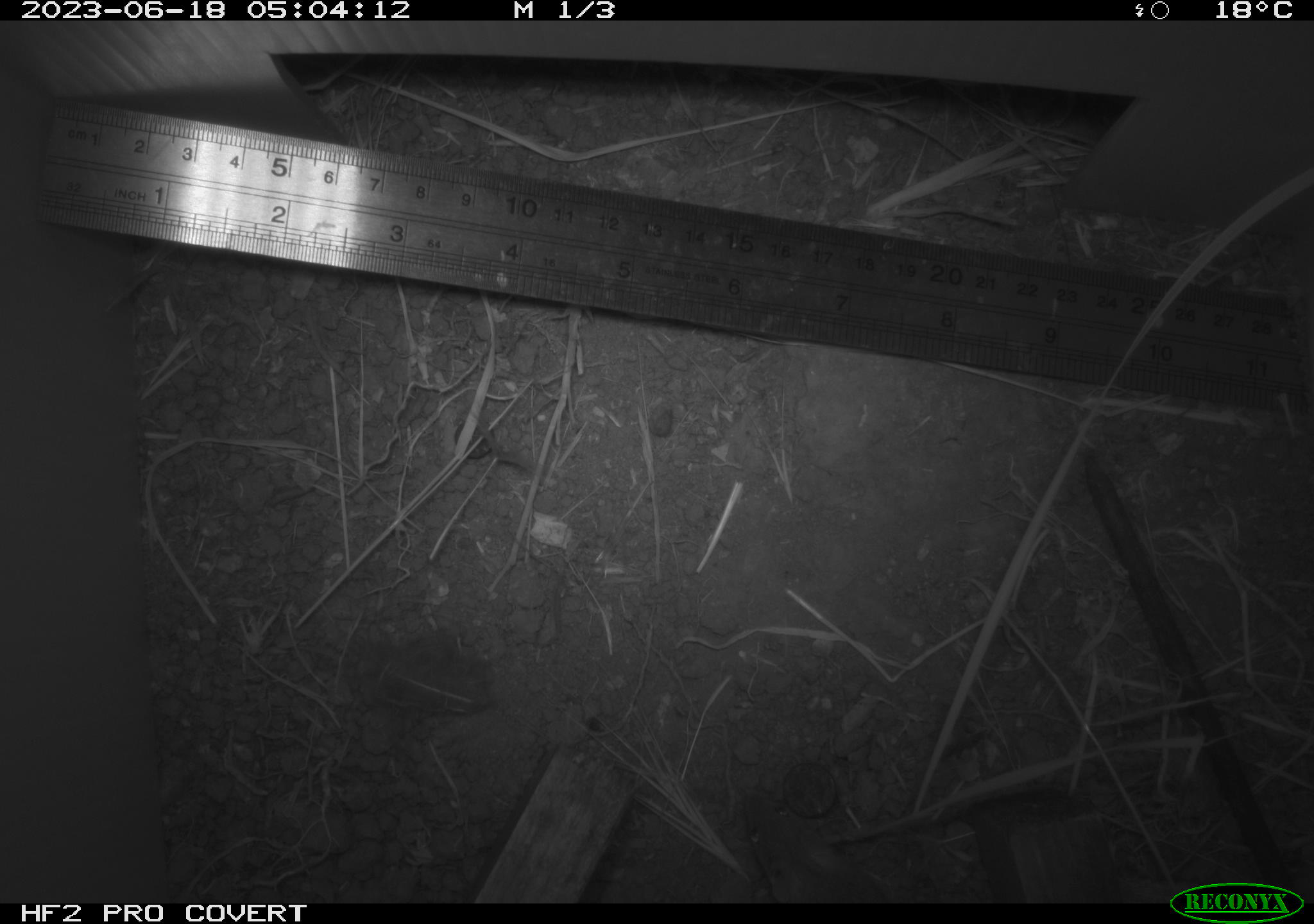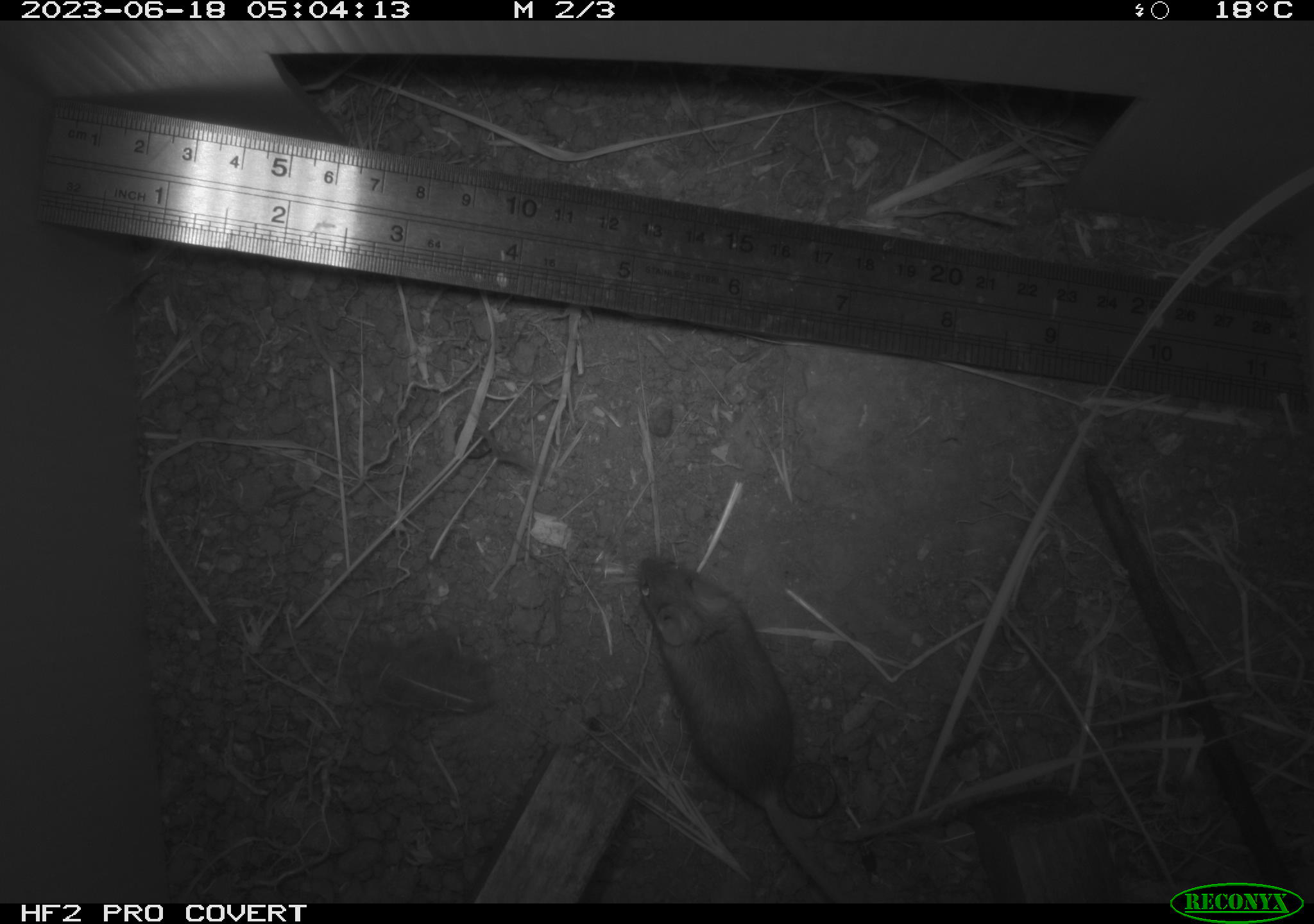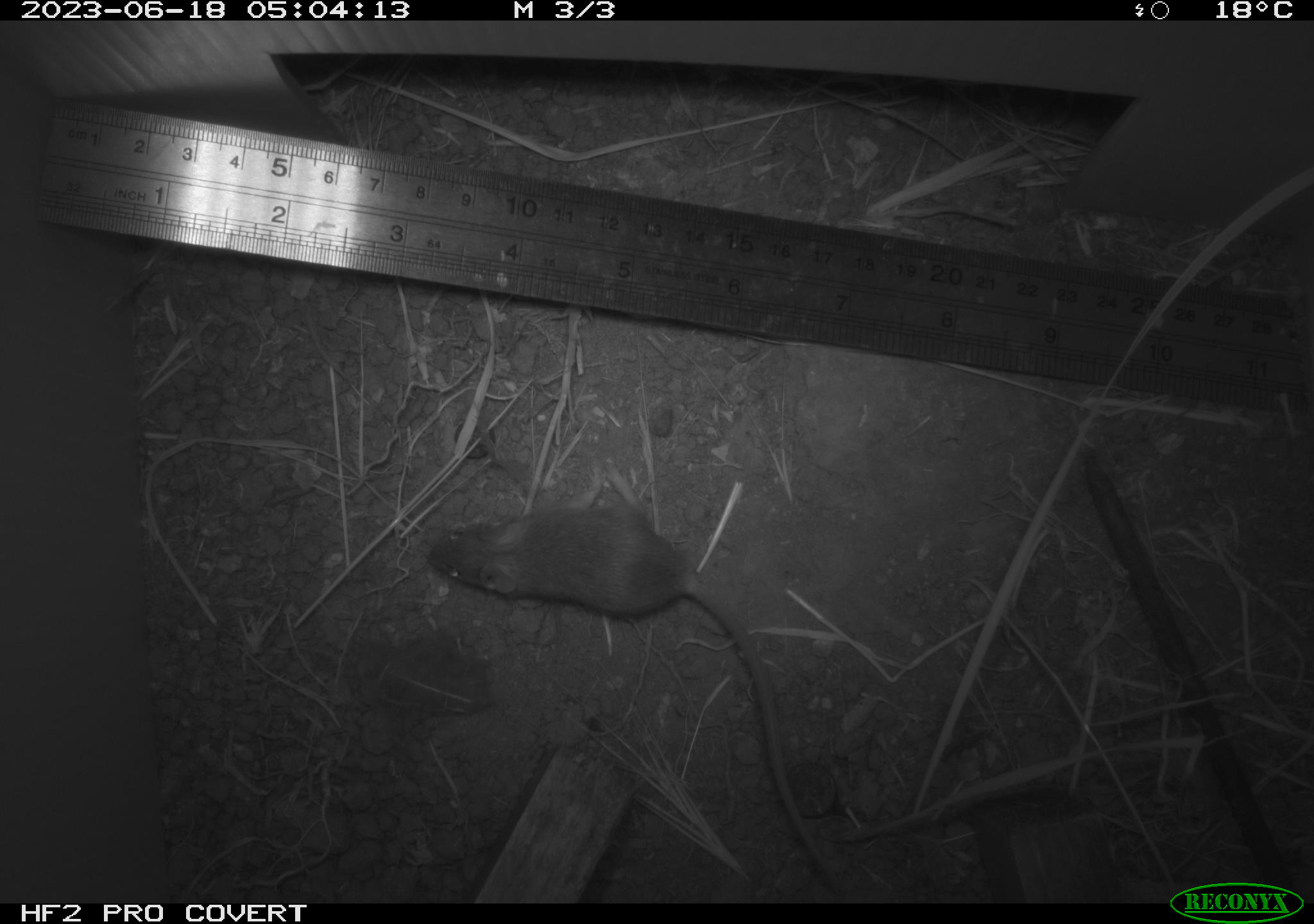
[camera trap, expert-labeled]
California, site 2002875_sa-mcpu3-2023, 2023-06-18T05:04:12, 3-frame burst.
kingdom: Animalia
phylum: Chordata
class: Mammalia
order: Rodentia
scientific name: Rodentia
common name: mouse species